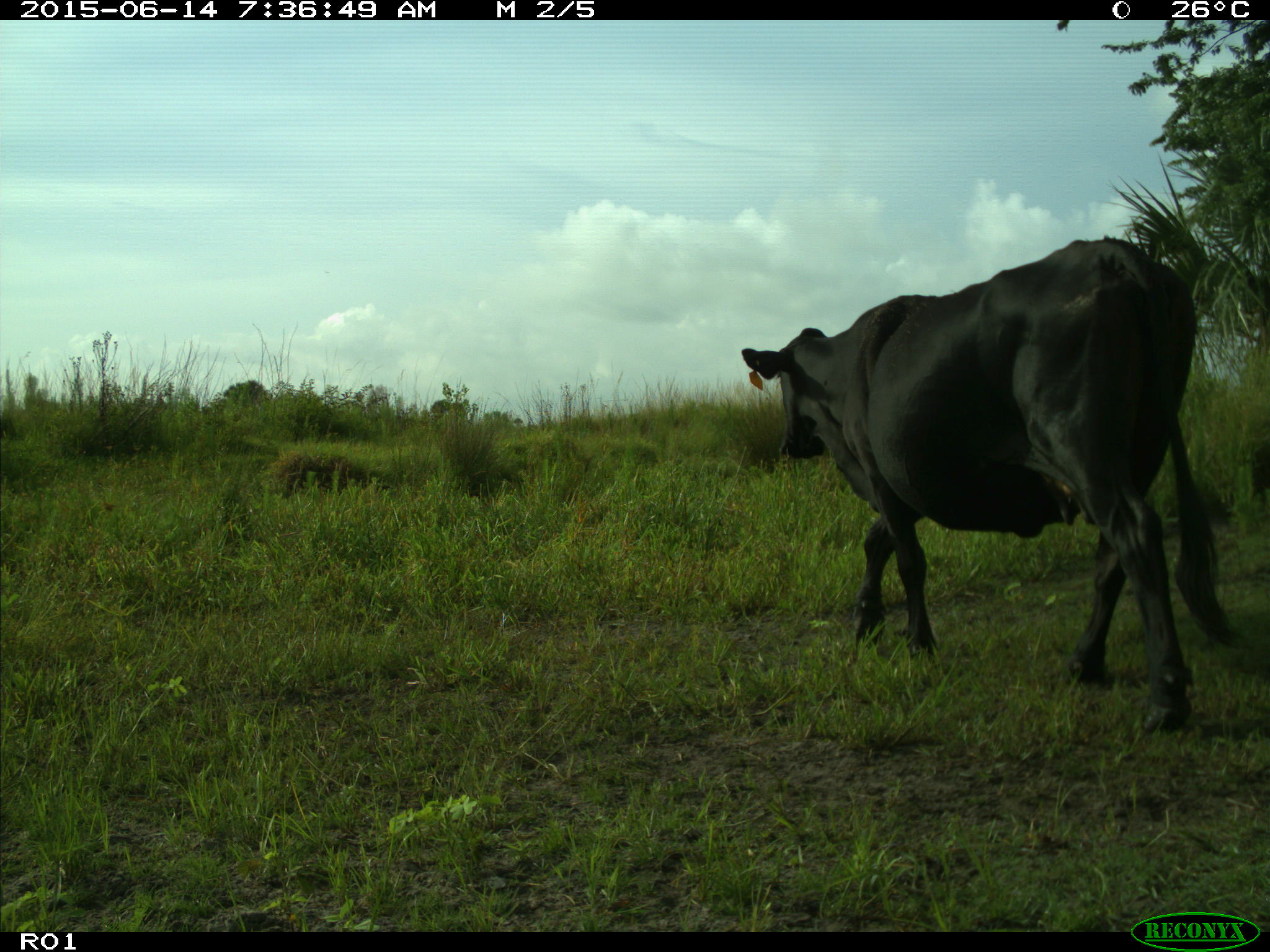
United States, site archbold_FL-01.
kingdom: Animalia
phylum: Chordata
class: Mammalia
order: Artiodactyla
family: Bovidae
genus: Bos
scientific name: Bos taurus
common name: domestic cow